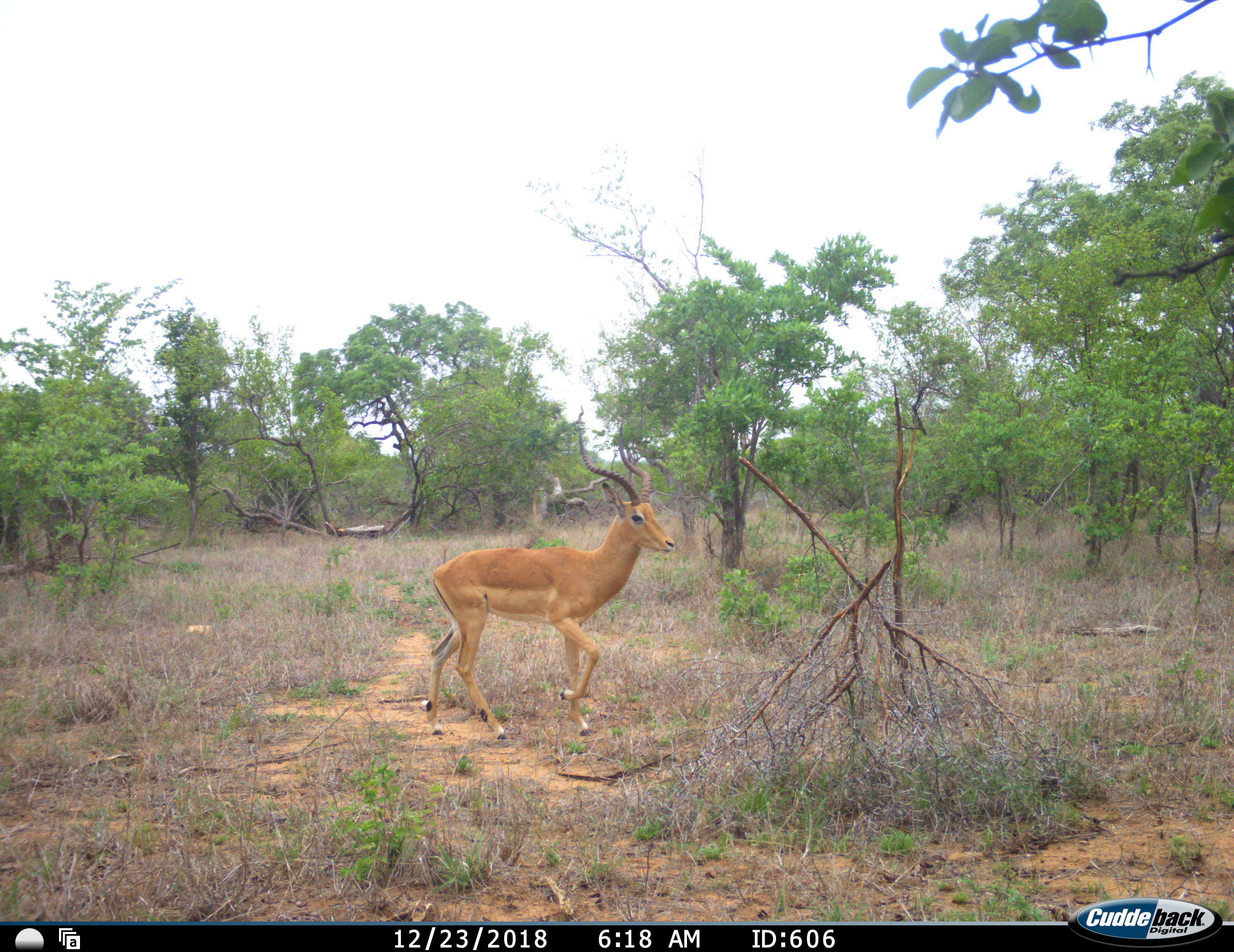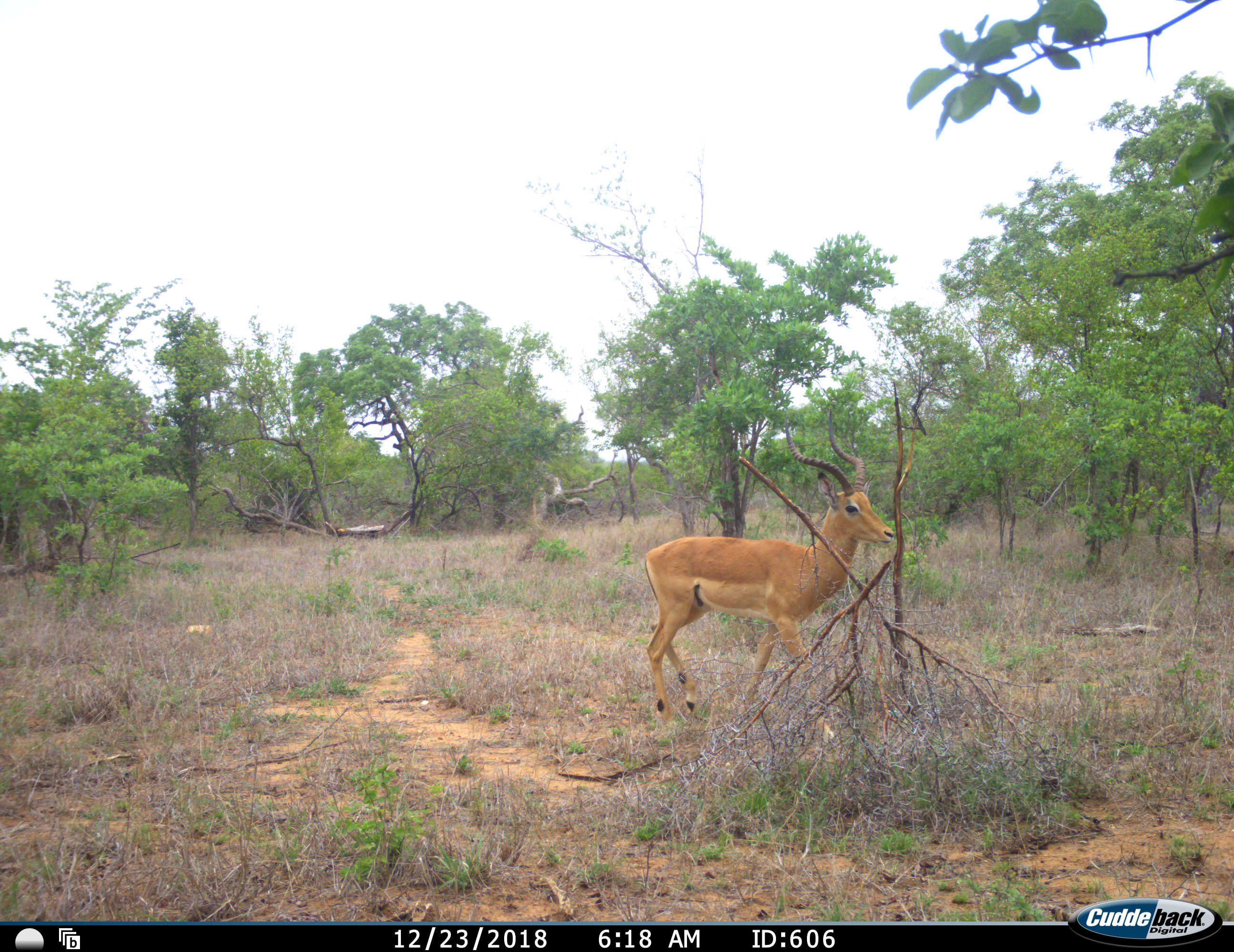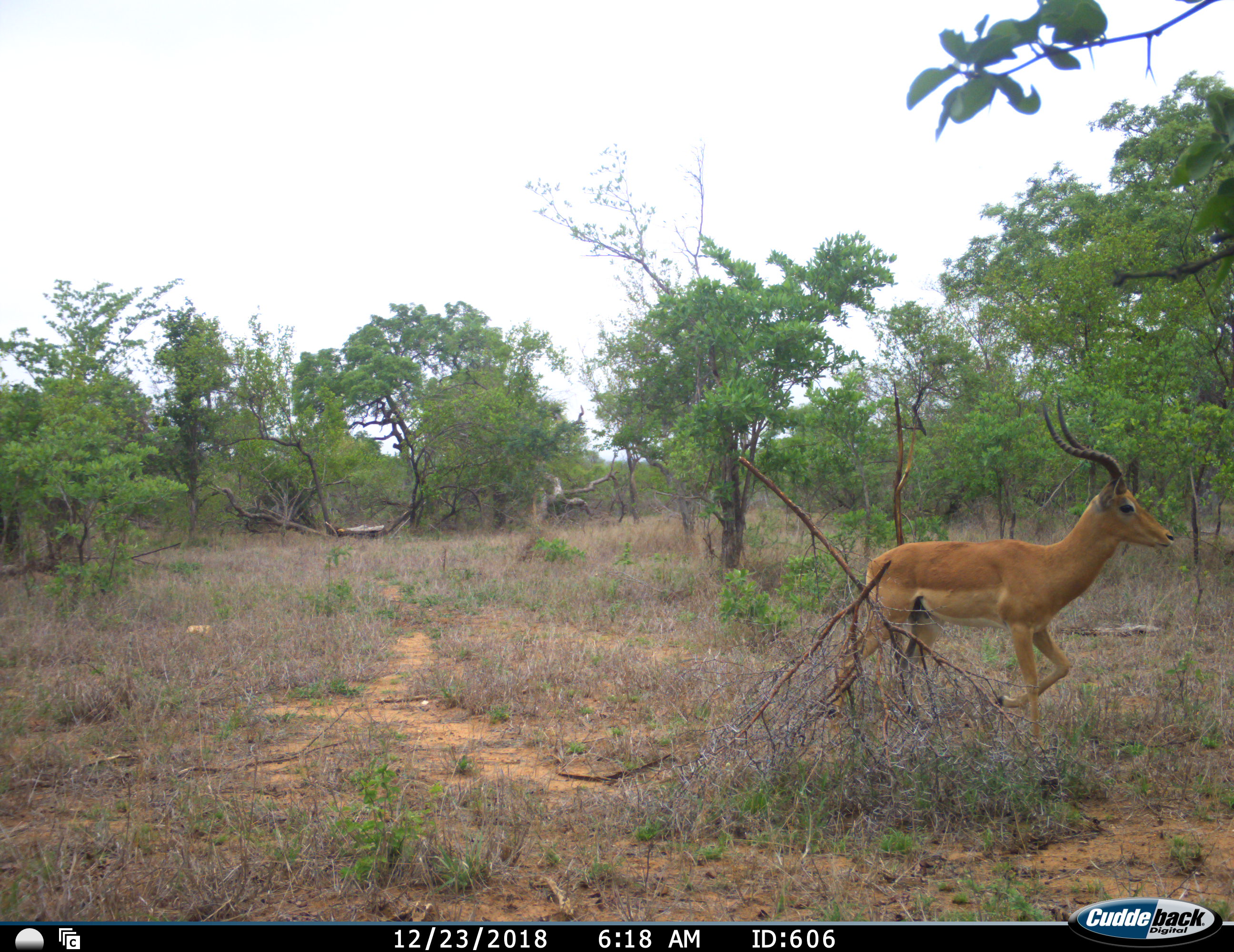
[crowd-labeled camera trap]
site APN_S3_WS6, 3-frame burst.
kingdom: Animalia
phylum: Chordata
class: Mammalia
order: Artiodactyla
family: Bovidae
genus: Aepyceros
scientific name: Aepyceros melampus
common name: impala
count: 1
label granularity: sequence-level